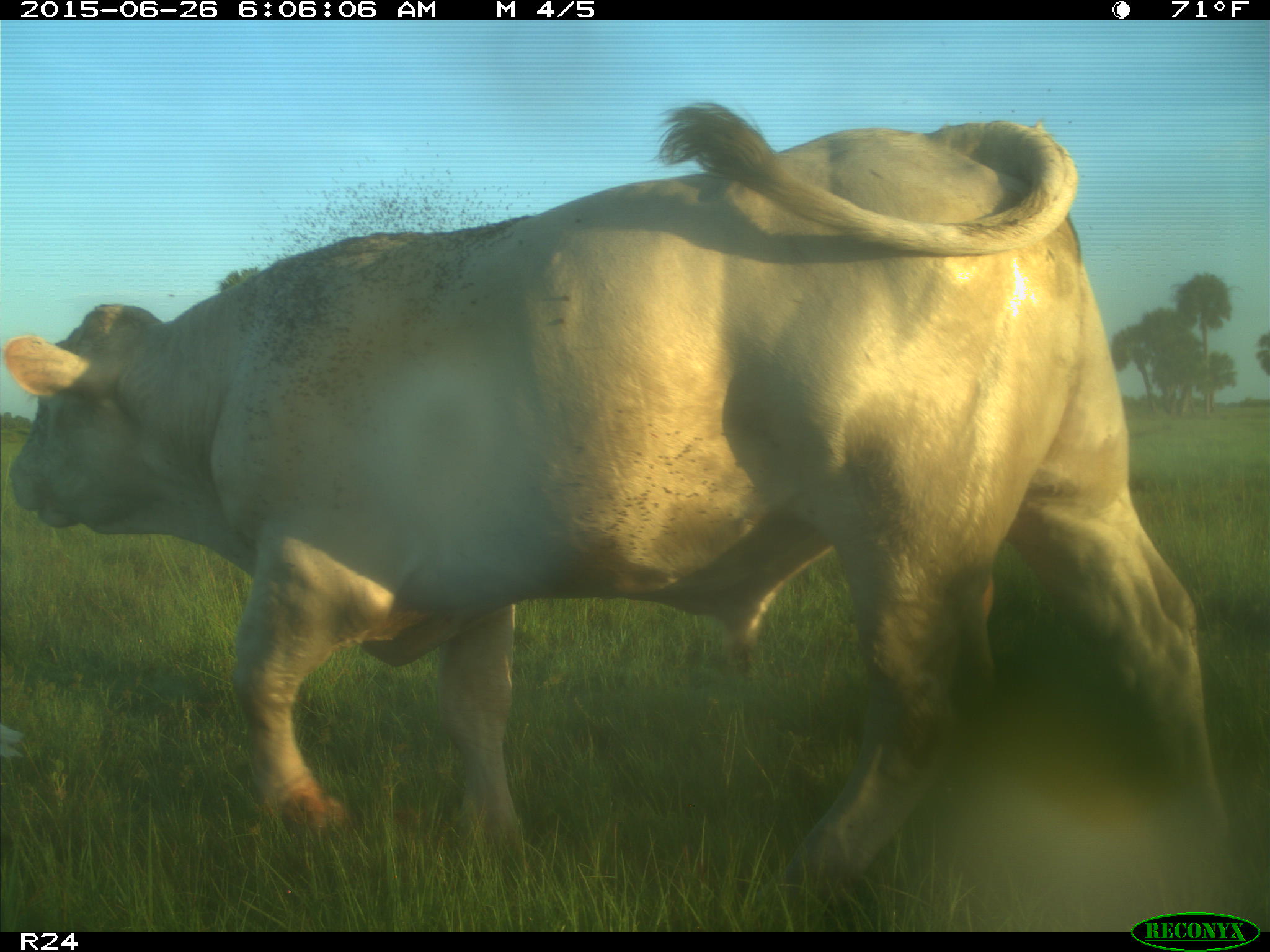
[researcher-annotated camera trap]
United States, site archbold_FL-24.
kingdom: Animalia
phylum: Chordata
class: Mammalia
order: Artiodactyla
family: Bovidae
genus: Bos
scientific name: Bos taurus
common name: domestic cow